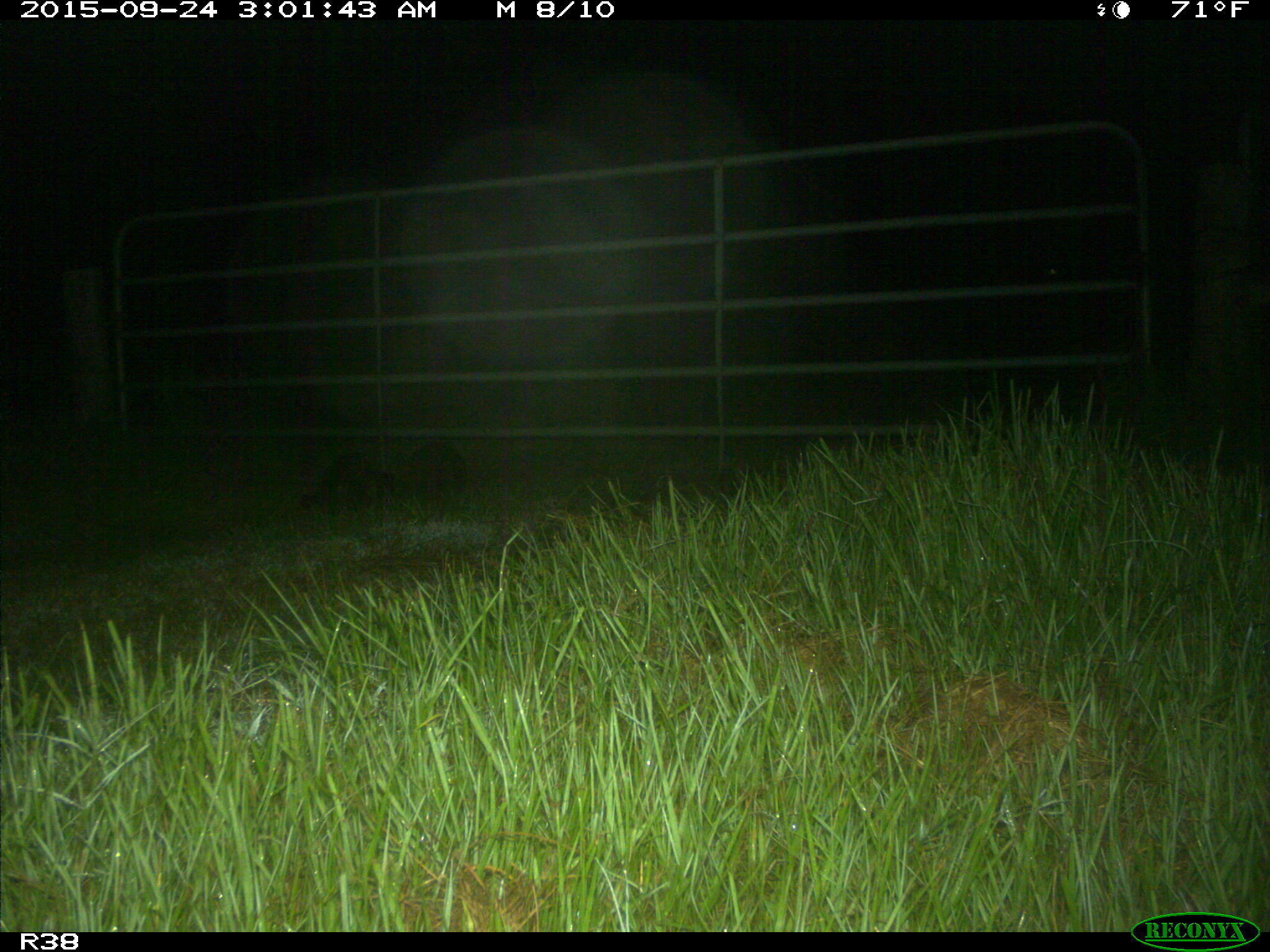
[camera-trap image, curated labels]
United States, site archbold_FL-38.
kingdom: Animalia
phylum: Chordata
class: Mammalia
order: Carnivora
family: Procyonidae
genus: Procyon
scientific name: Procyon lotor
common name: common raccoon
Procyon lotor (common raccoon).